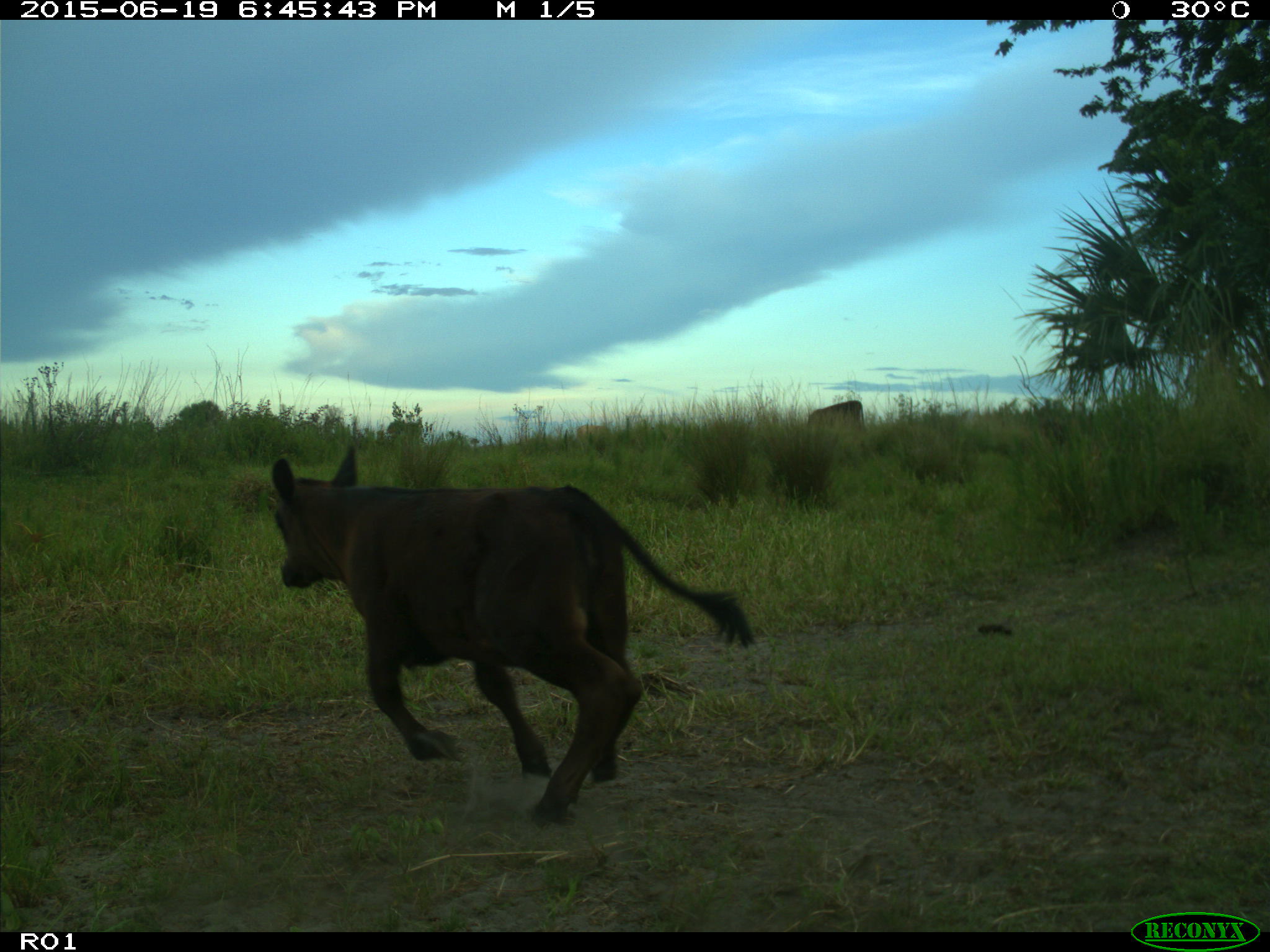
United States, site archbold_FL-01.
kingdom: Animalia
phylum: Chordata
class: Mammalia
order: Artiodactyla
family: Bovidae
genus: Bos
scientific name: Bos taurus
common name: domestic cow